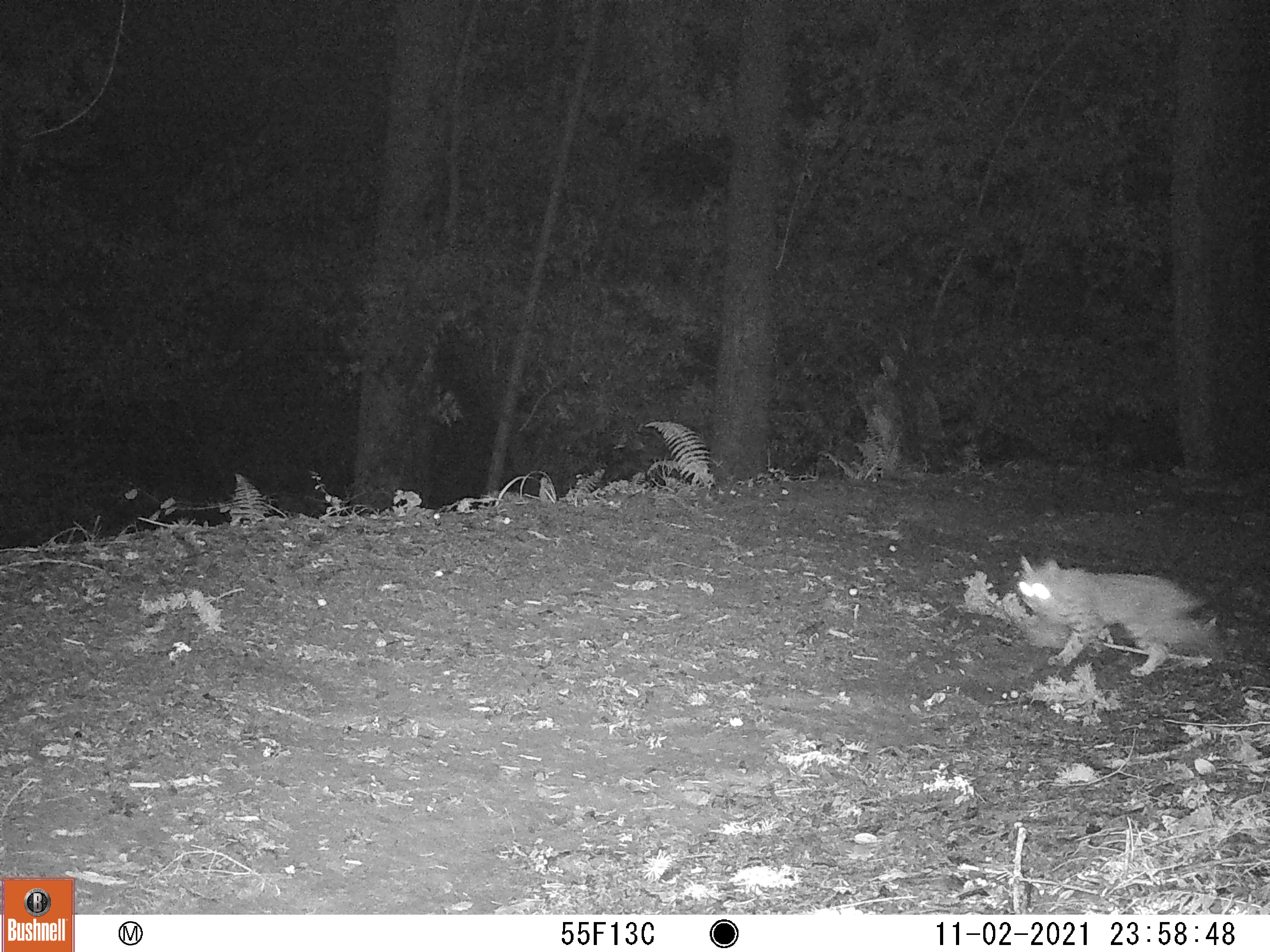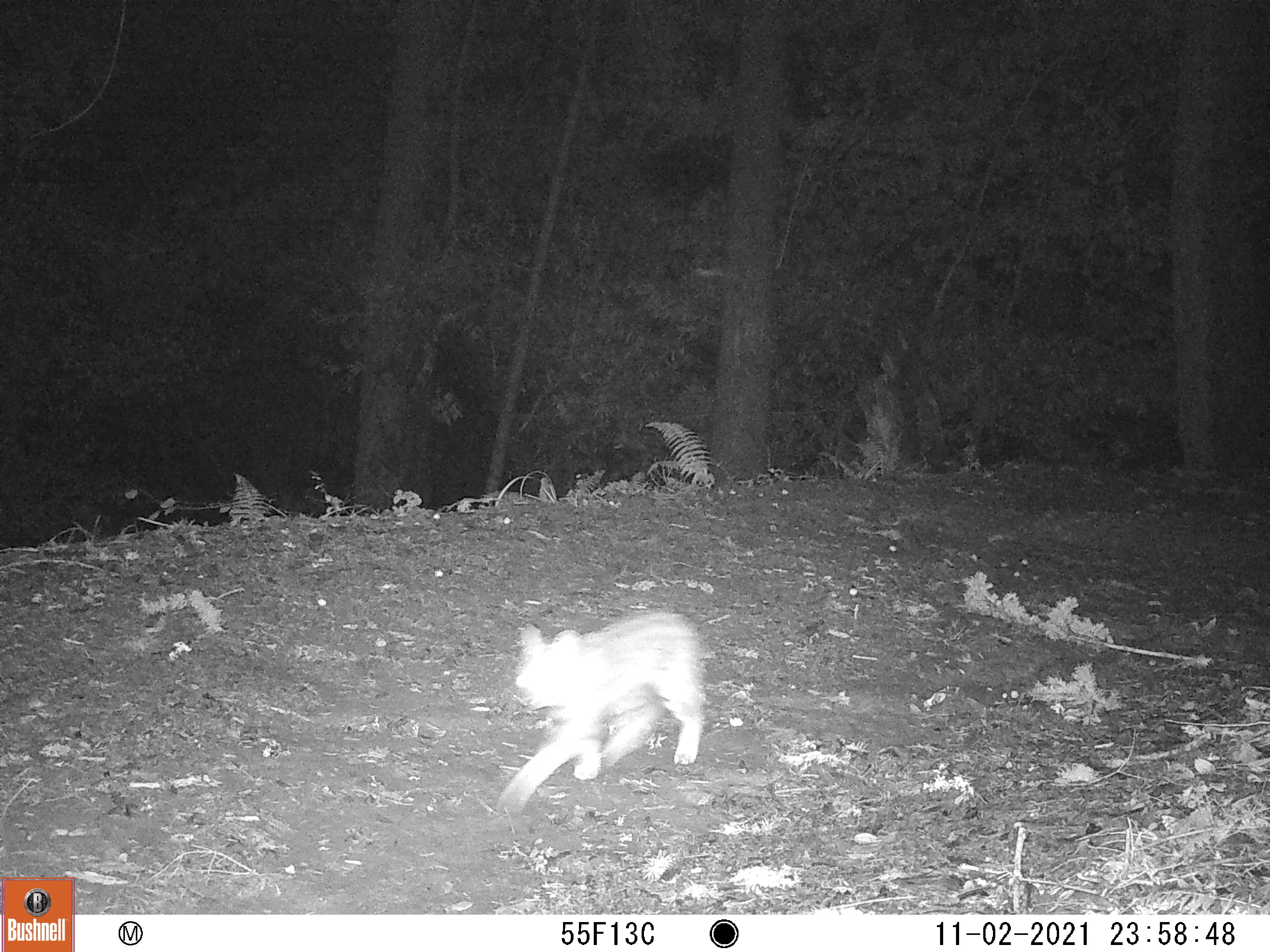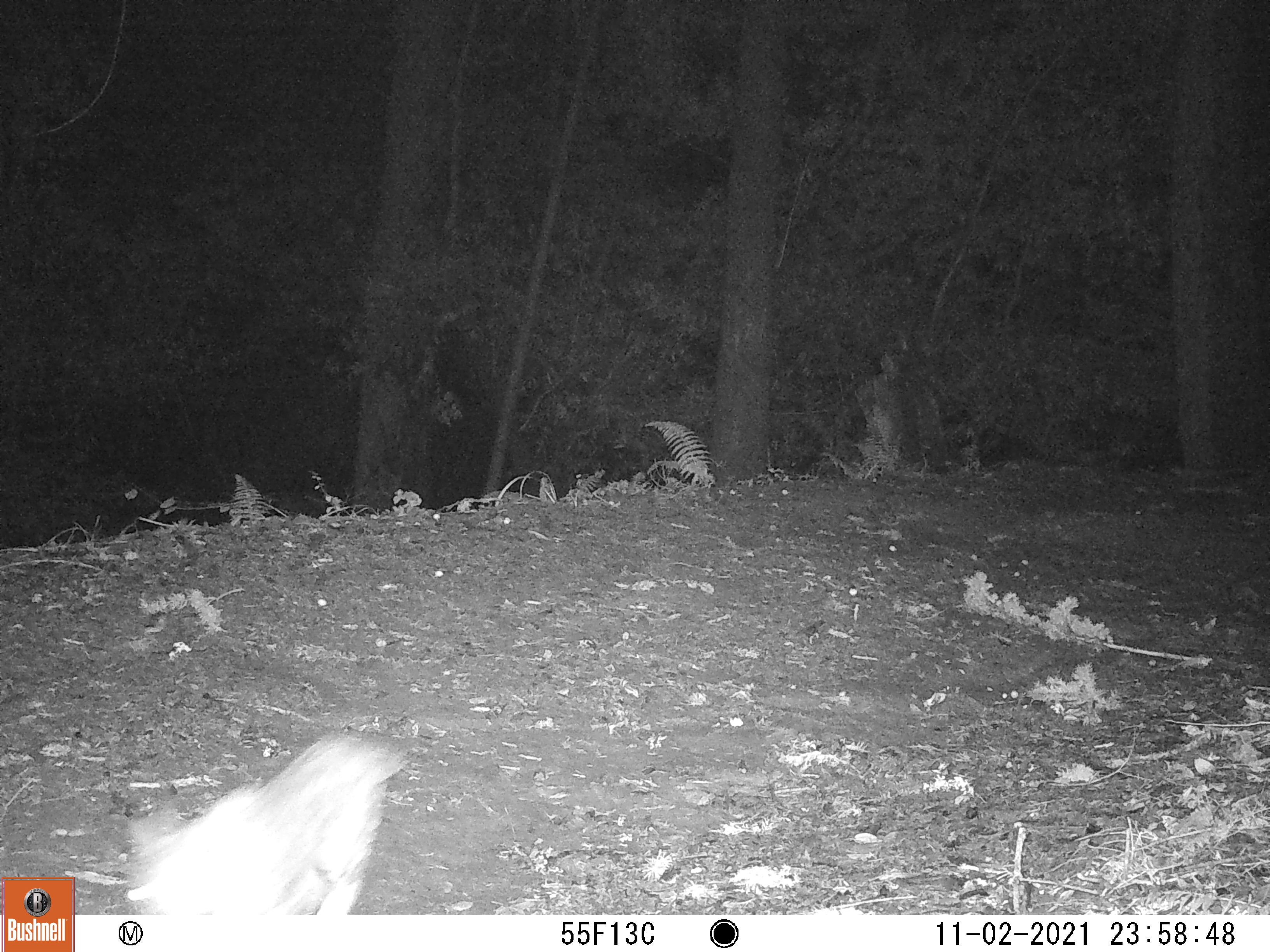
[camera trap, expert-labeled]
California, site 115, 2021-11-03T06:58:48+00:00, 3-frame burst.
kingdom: Animalia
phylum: Chordata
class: Mammalia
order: Carnivora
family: Felidae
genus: Lynx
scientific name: Lynx rufus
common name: bobcat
Bobcat (Lynx rufus).